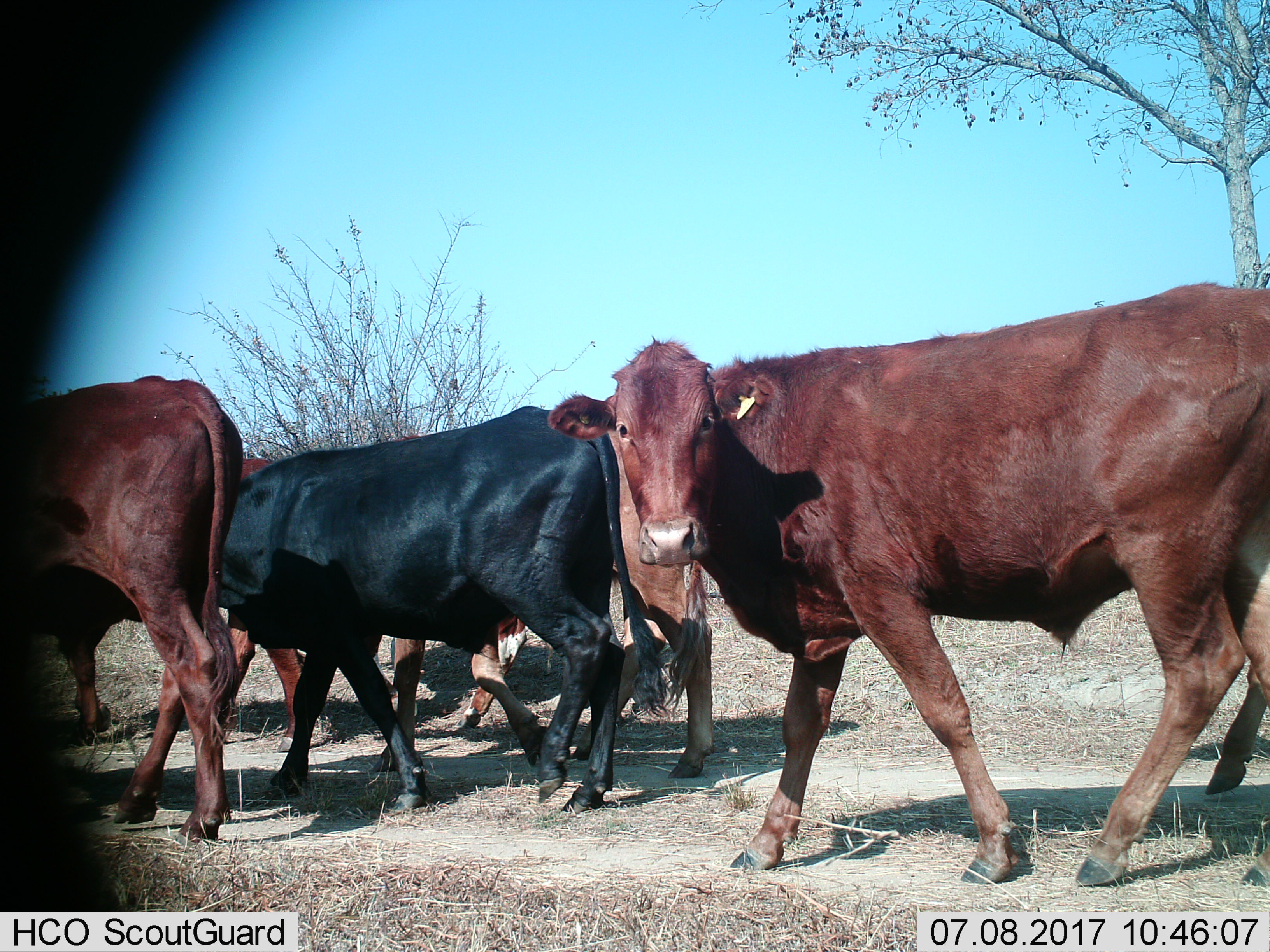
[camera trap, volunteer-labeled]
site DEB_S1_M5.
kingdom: Animalia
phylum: Chordata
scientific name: Vertebrata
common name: domestic animal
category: domesticanimal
Domesticanimal (domestic animal) (Vertebrata), count 5. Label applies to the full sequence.